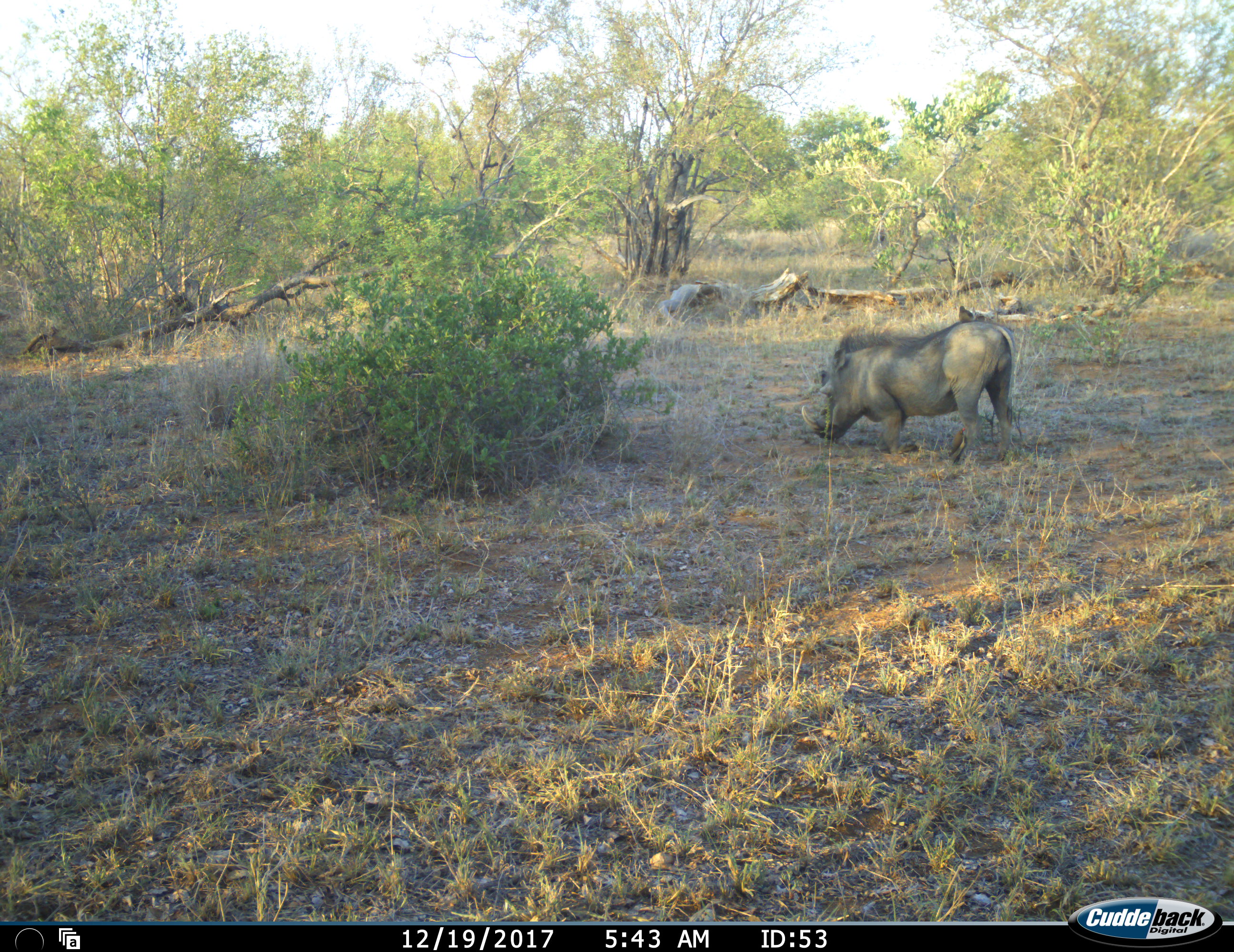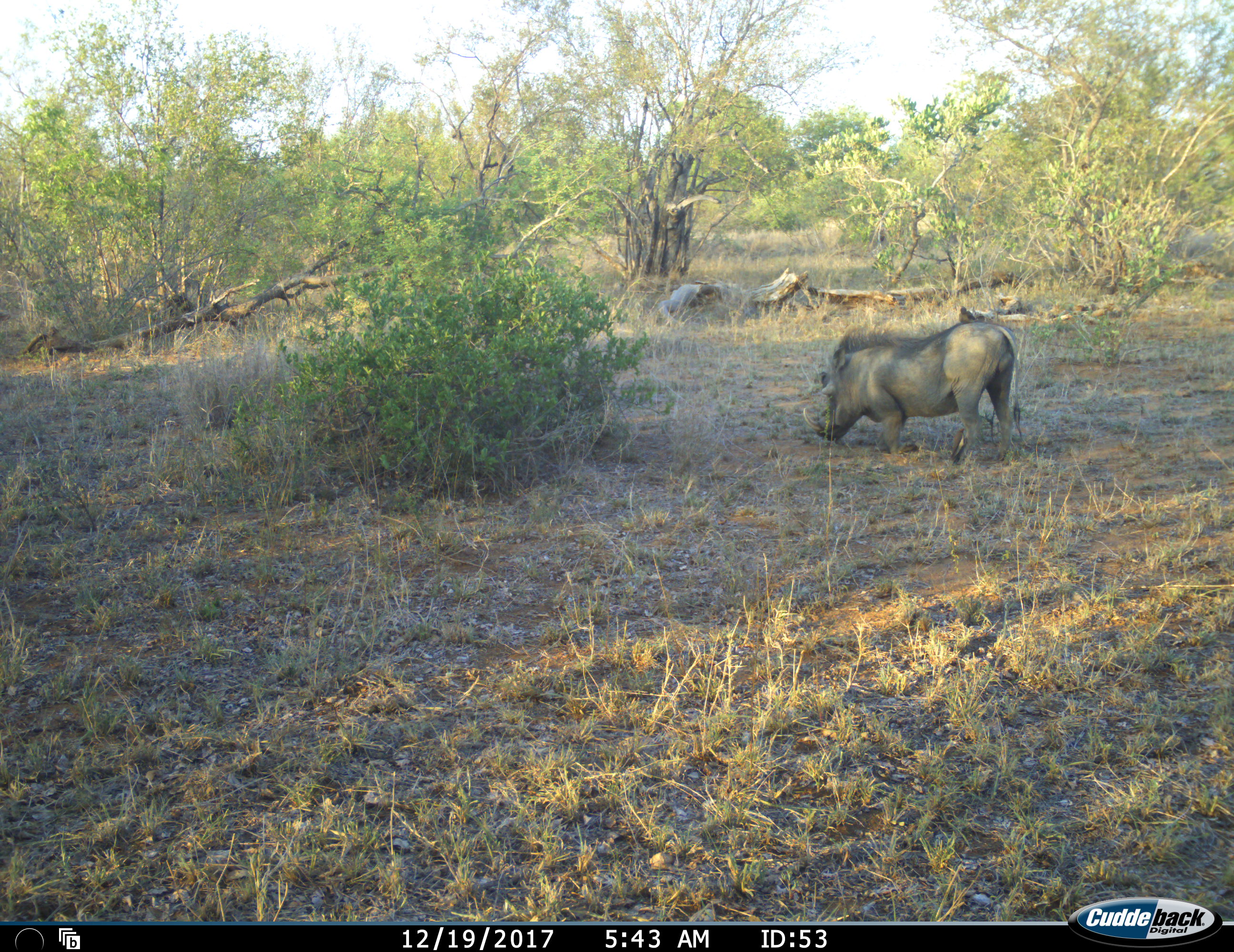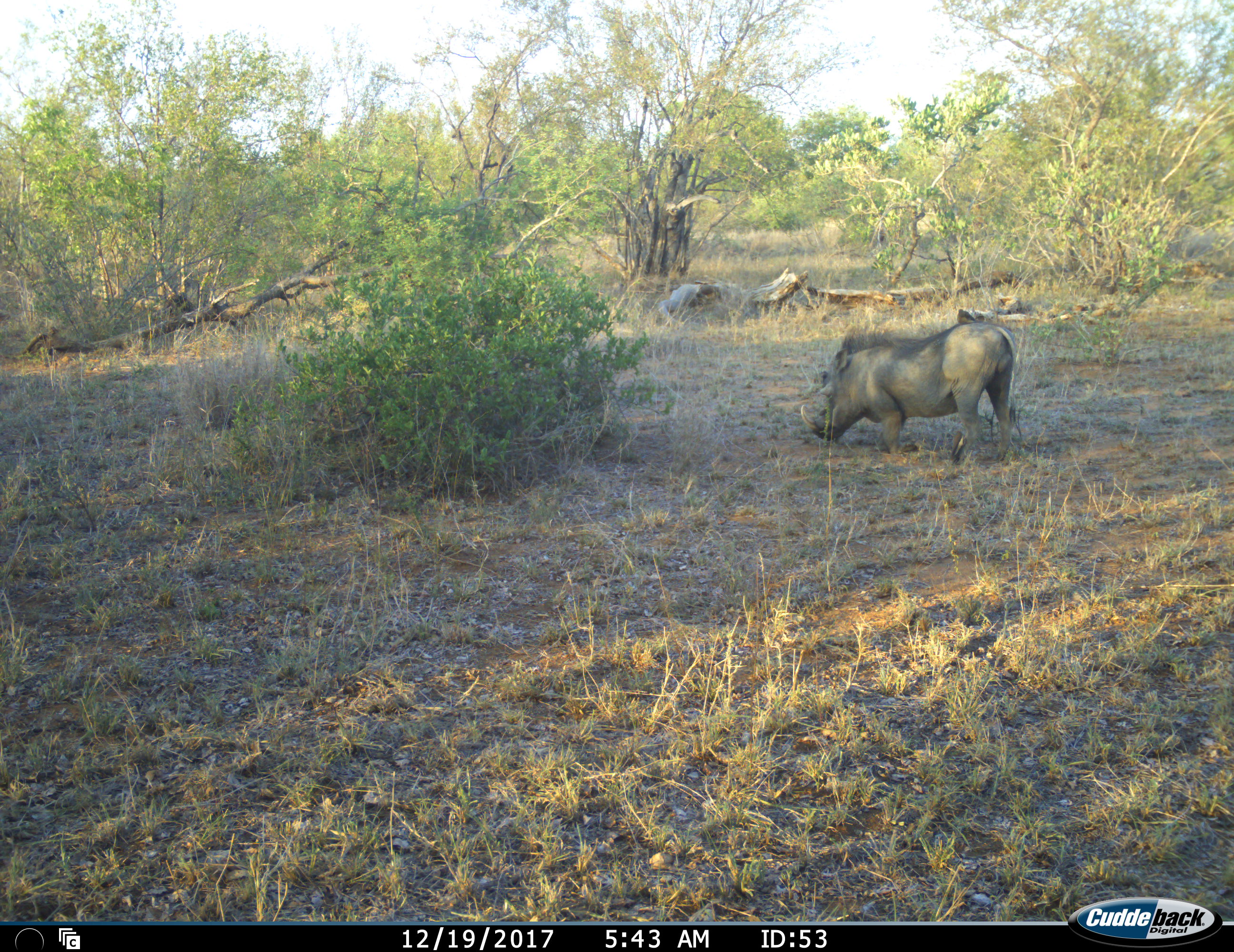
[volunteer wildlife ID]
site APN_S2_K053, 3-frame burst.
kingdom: Animalia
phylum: Chordata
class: Aves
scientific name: Aves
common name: bird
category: birdother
Birdother (bird) (Aves), count 2. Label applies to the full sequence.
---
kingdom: Animalia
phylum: Chordata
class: Mammalia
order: Artiodactyla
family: Suidae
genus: Phacochoerus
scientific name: Phacochoerus africanus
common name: warthog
Warthog (Phacochoerus africanus), count 1. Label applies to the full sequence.